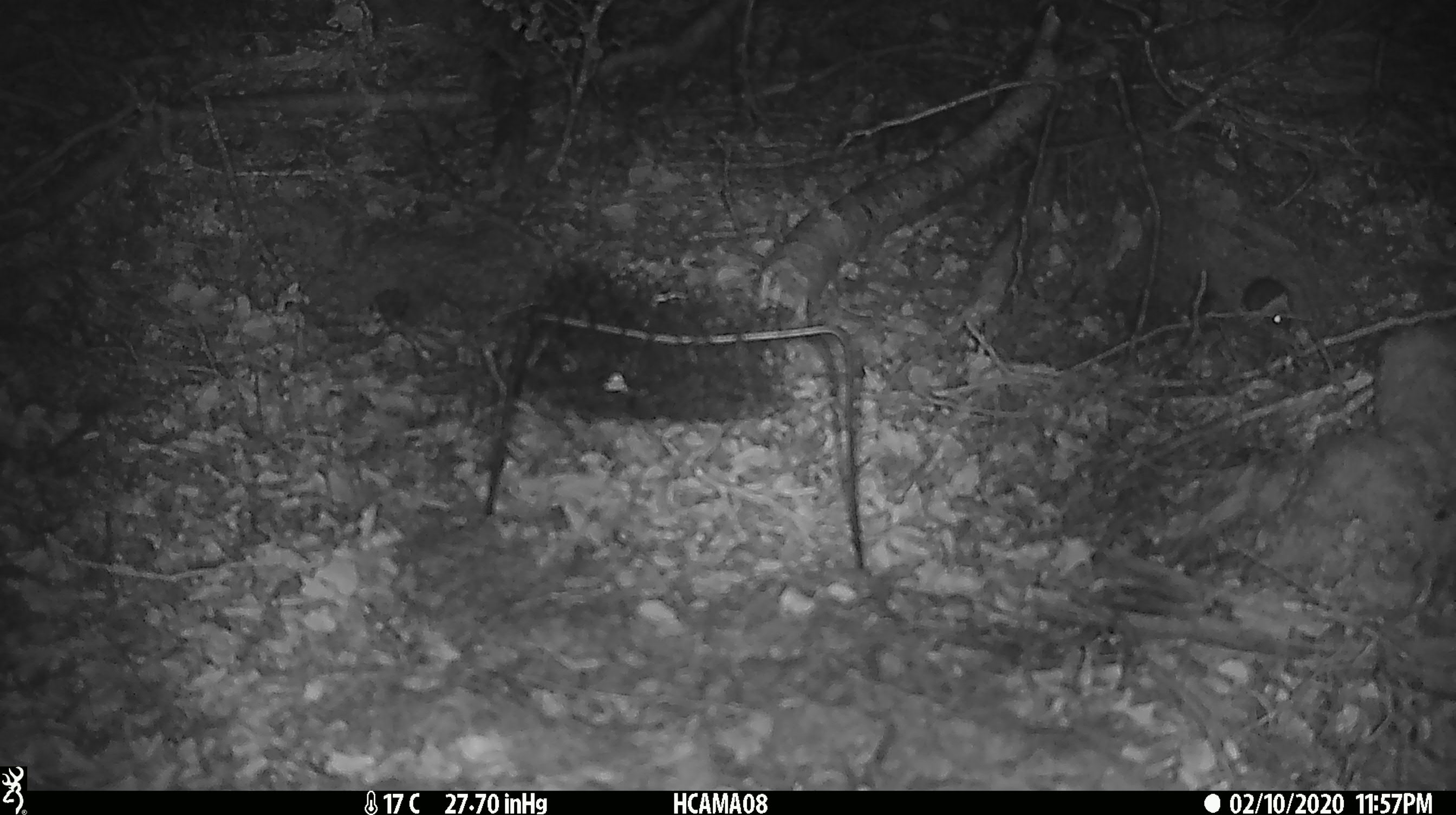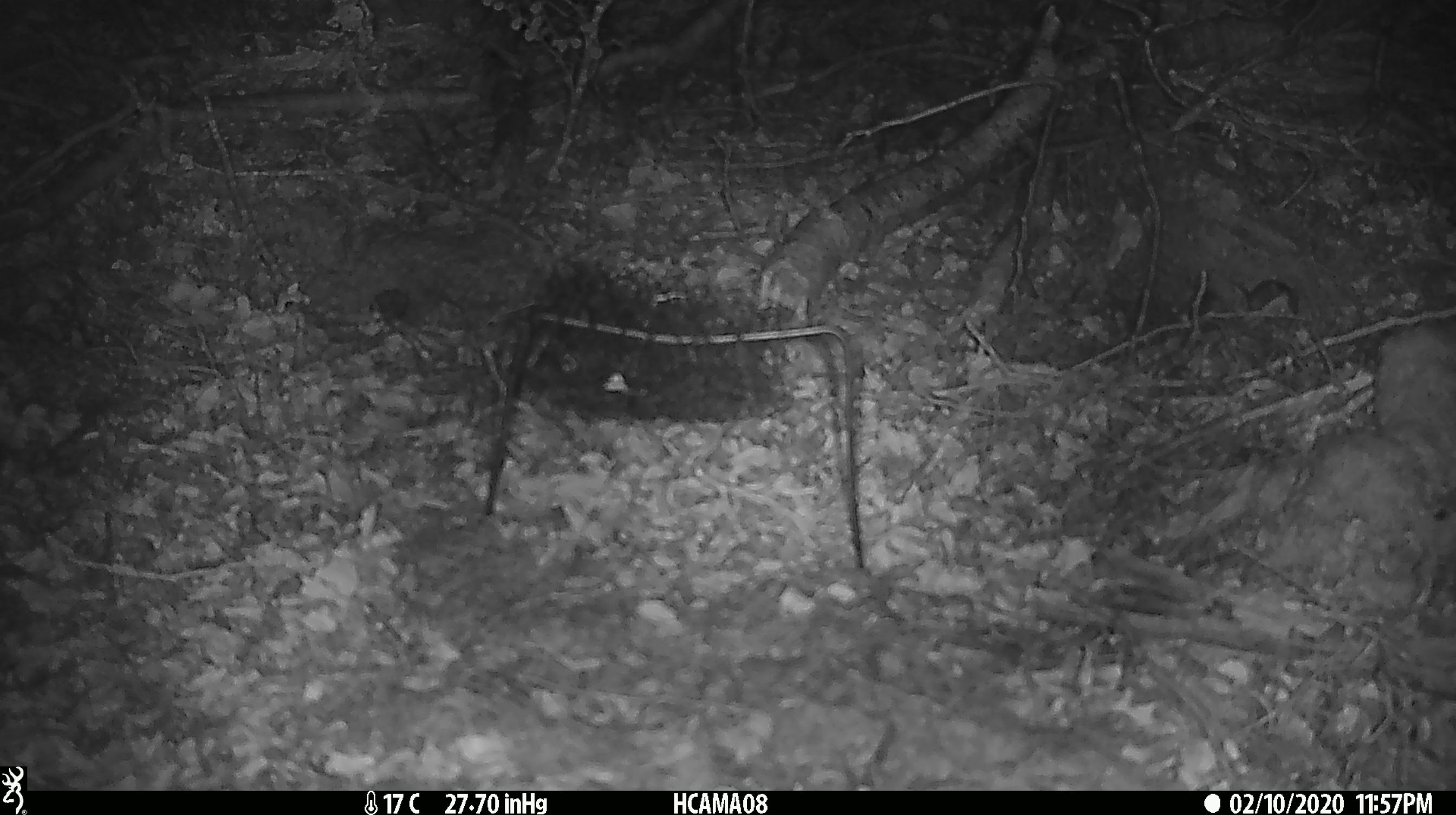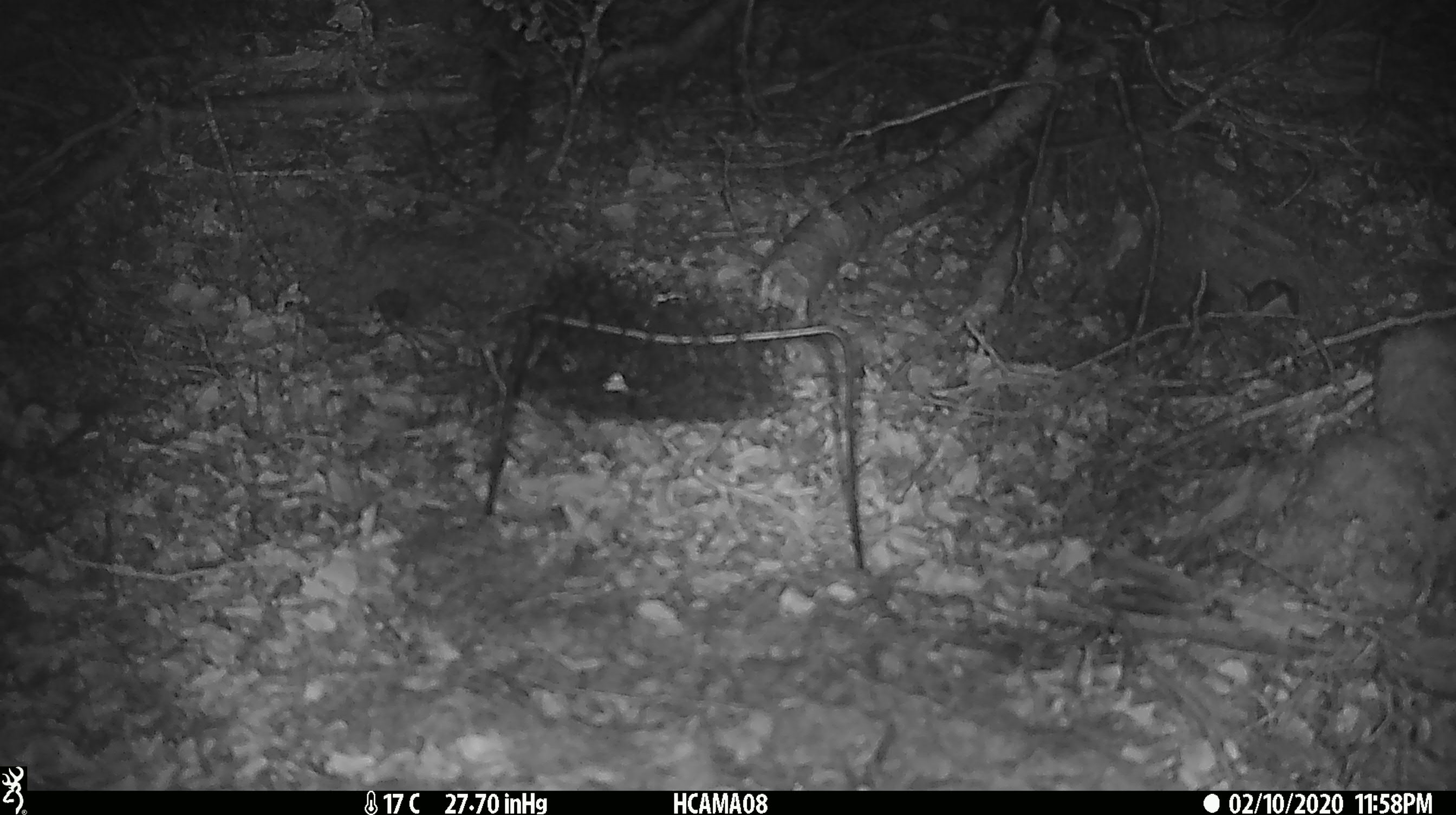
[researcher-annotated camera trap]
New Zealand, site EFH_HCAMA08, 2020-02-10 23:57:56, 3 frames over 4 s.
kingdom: Animalia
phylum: Chordata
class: Mammalia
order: Rodentia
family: Muridae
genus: Mus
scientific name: Mus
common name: mouse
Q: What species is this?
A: Mouse (Mus).